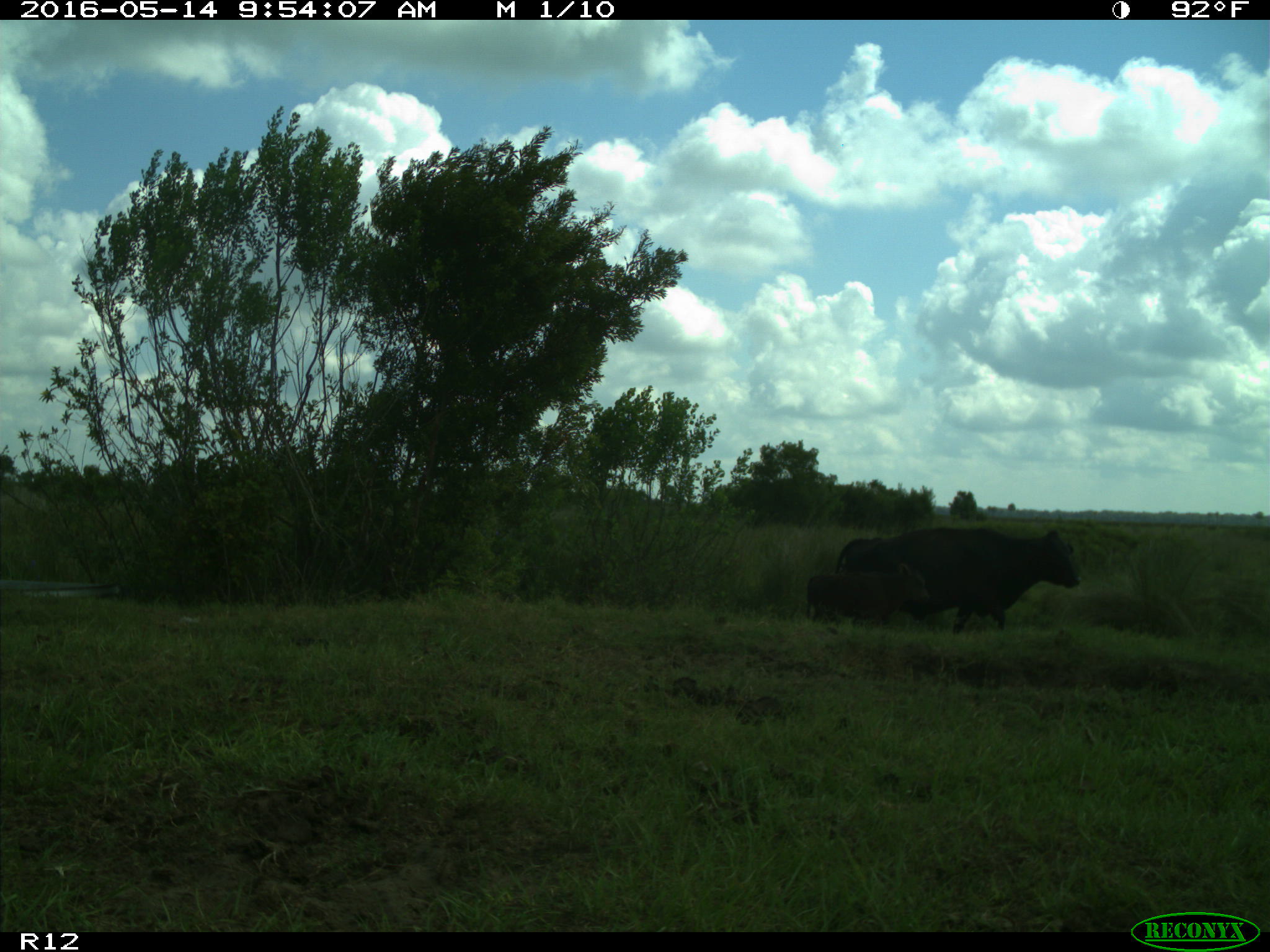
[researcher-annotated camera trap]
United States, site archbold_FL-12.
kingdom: Animalia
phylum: Chordata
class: Mammalia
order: Artiodactyla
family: Bovidae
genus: Bos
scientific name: Bos taurus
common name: domestic cow